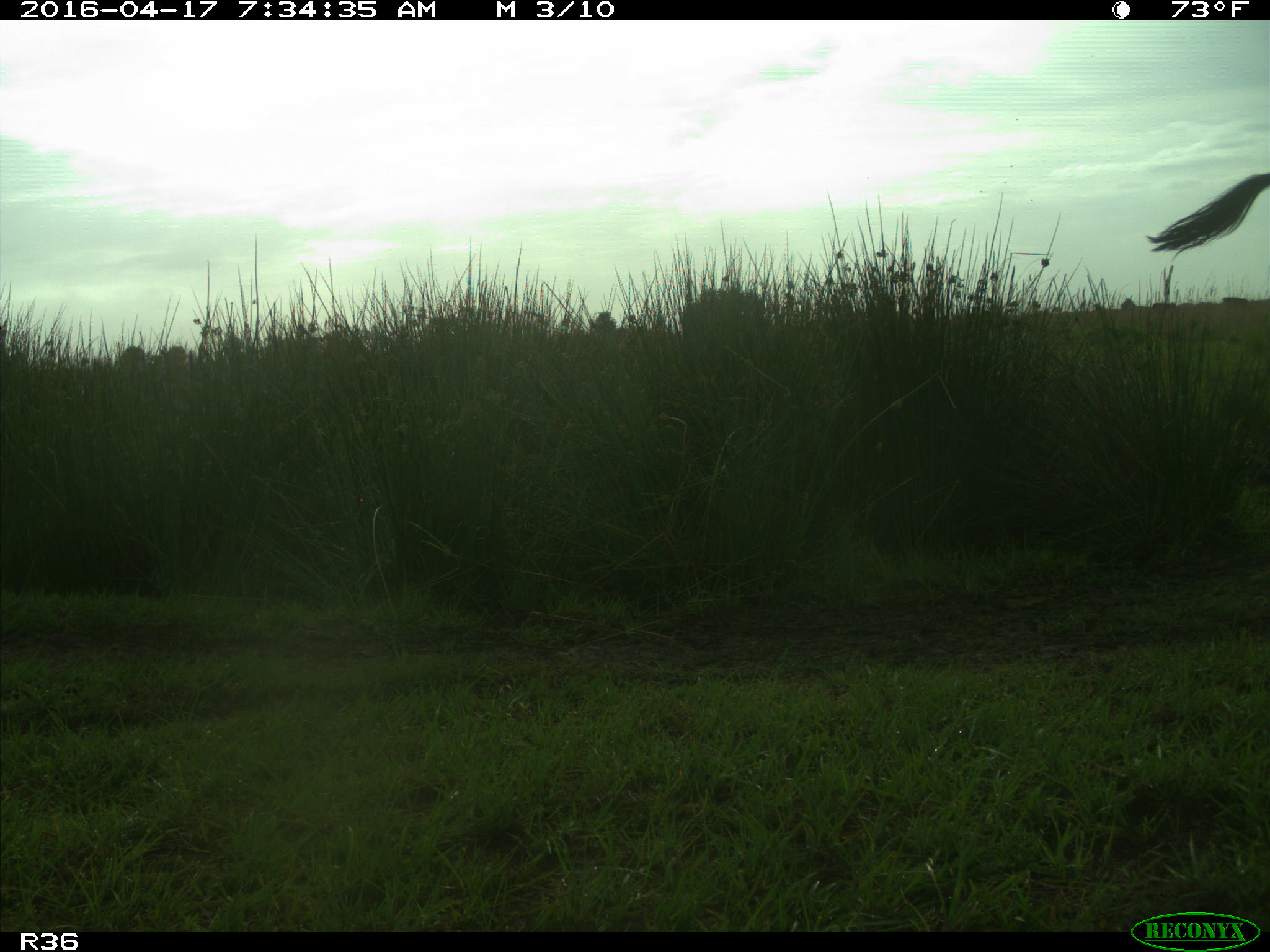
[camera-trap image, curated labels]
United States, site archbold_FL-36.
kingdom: Animalia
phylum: Chordata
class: Mammalia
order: Artiodactyla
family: Bovidae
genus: Bos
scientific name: Bos taurus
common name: domestic cow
Bos taurus (domestic cow).